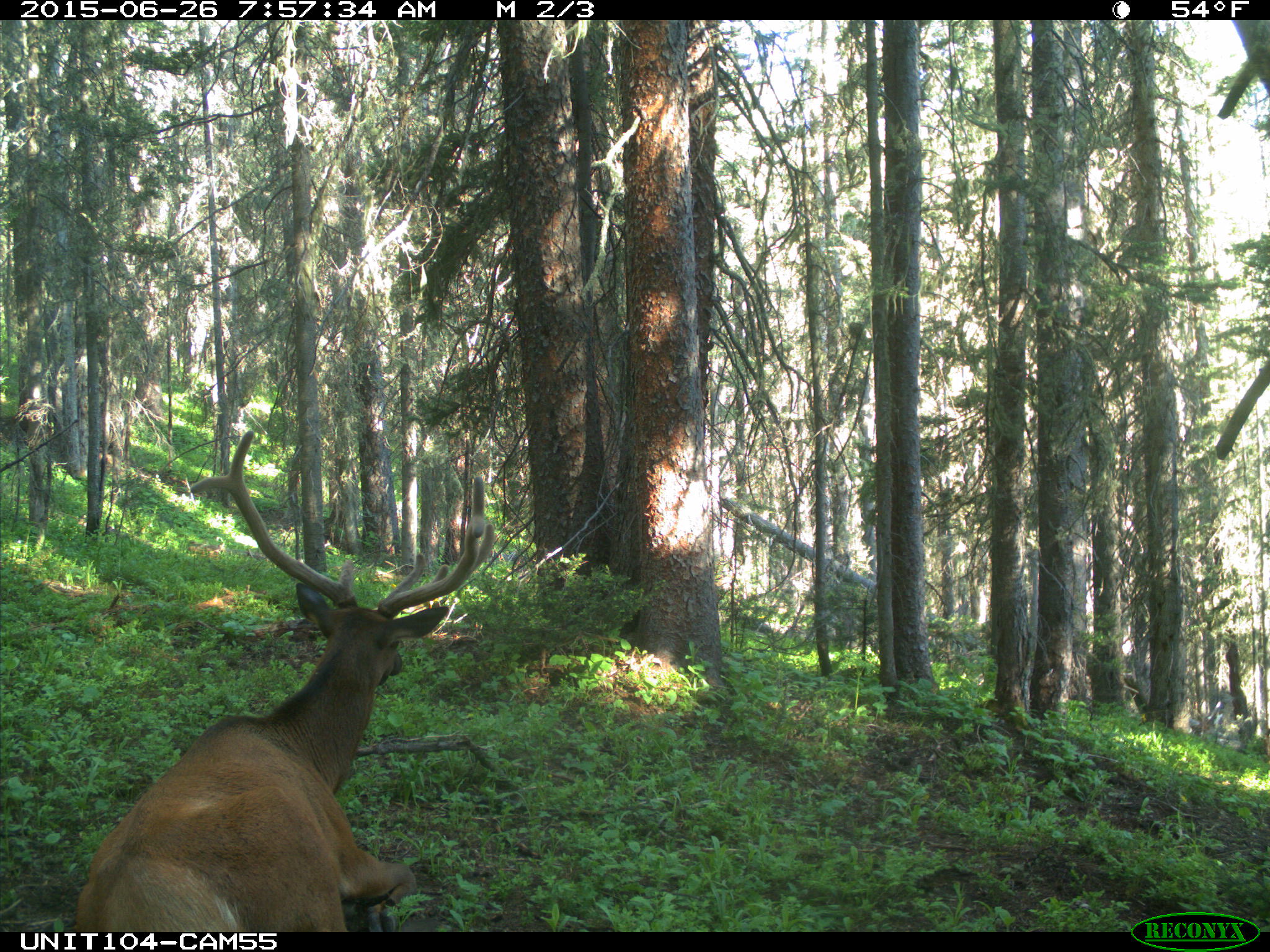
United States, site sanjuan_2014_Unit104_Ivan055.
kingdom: Animalia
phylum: Chordata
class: Mammalia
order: Artiodactyla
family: Cervidae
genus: Cervus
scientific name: Cervus elaphus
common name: red deer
Cervus elaphus (red deer).